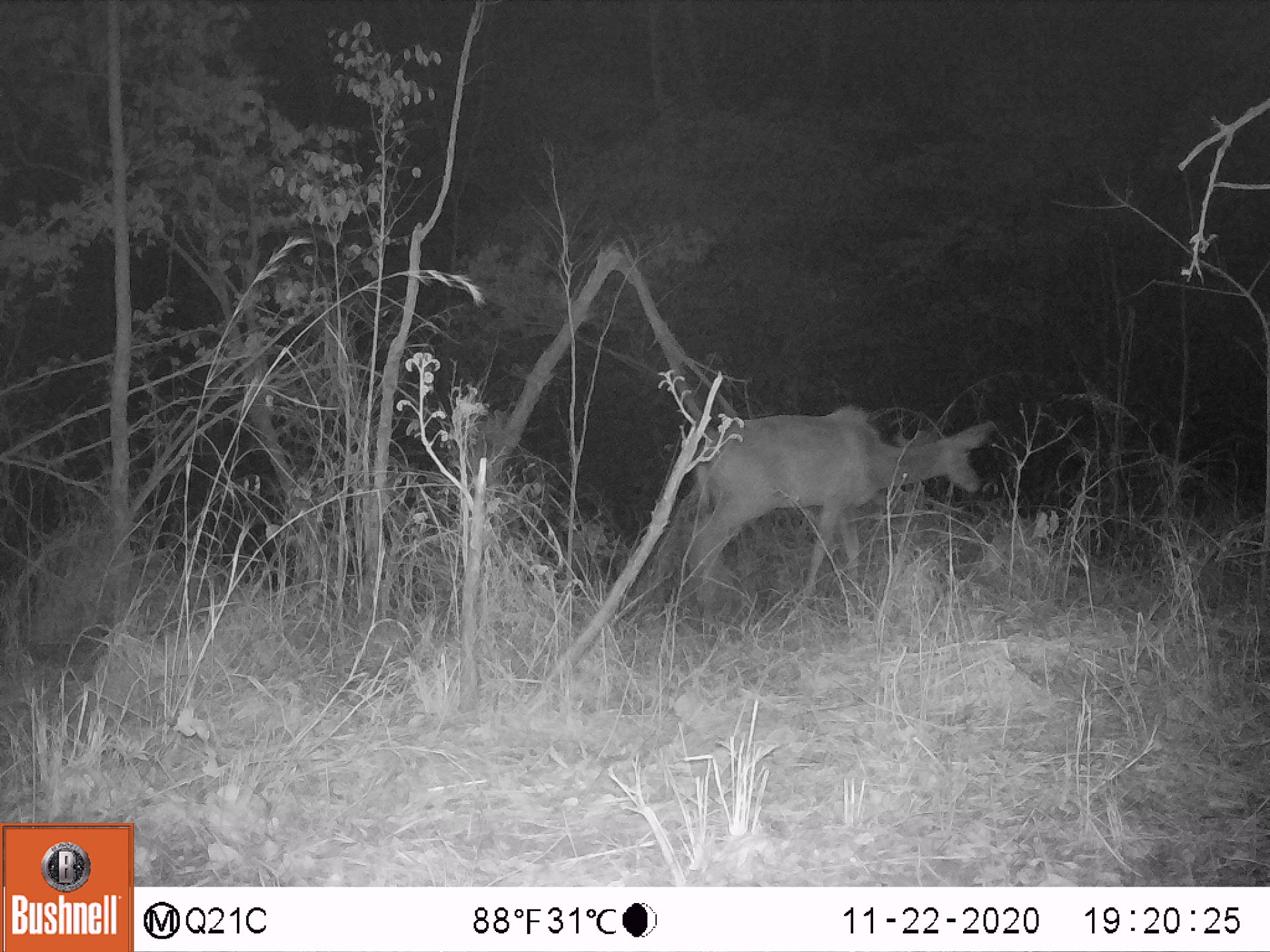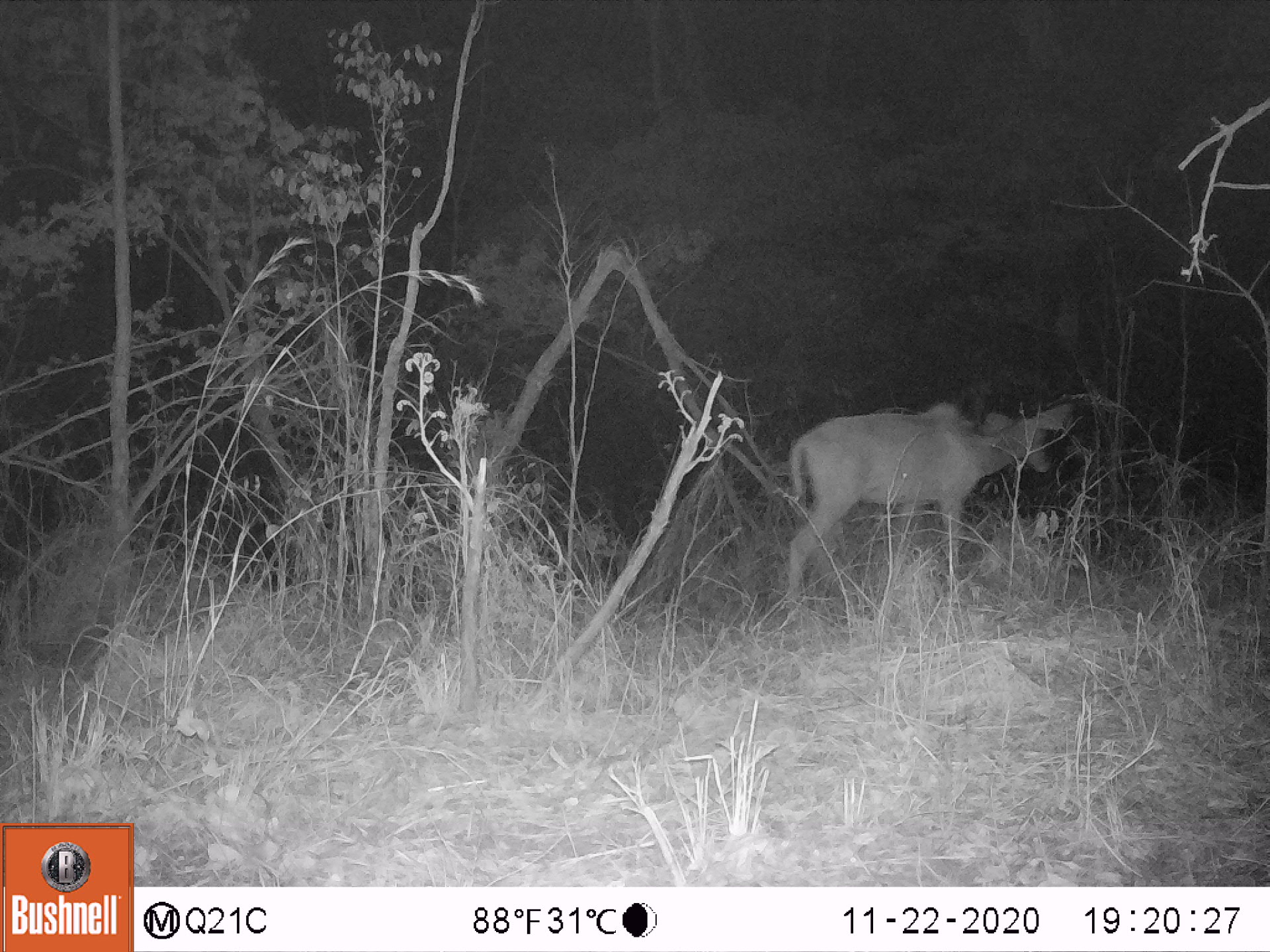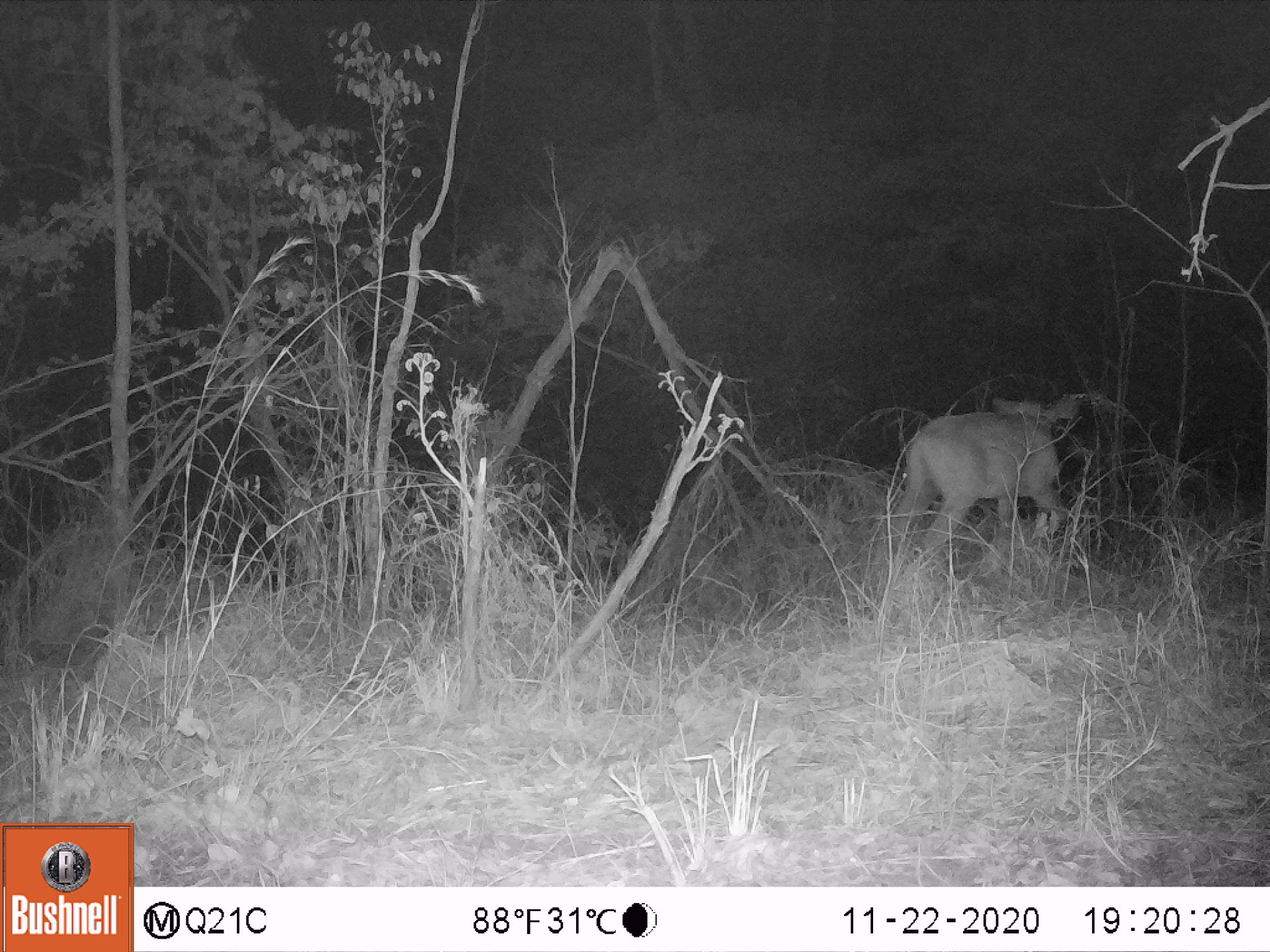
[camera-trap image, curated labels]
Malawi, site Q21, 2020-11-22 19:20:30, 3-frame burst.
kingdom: Animalia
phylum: Chordata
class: Mammalia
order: Artiodactyla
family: Bovidae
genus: Tragelaphus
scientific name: Tragelaphus strepsiceros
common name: greater kudu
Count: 1.